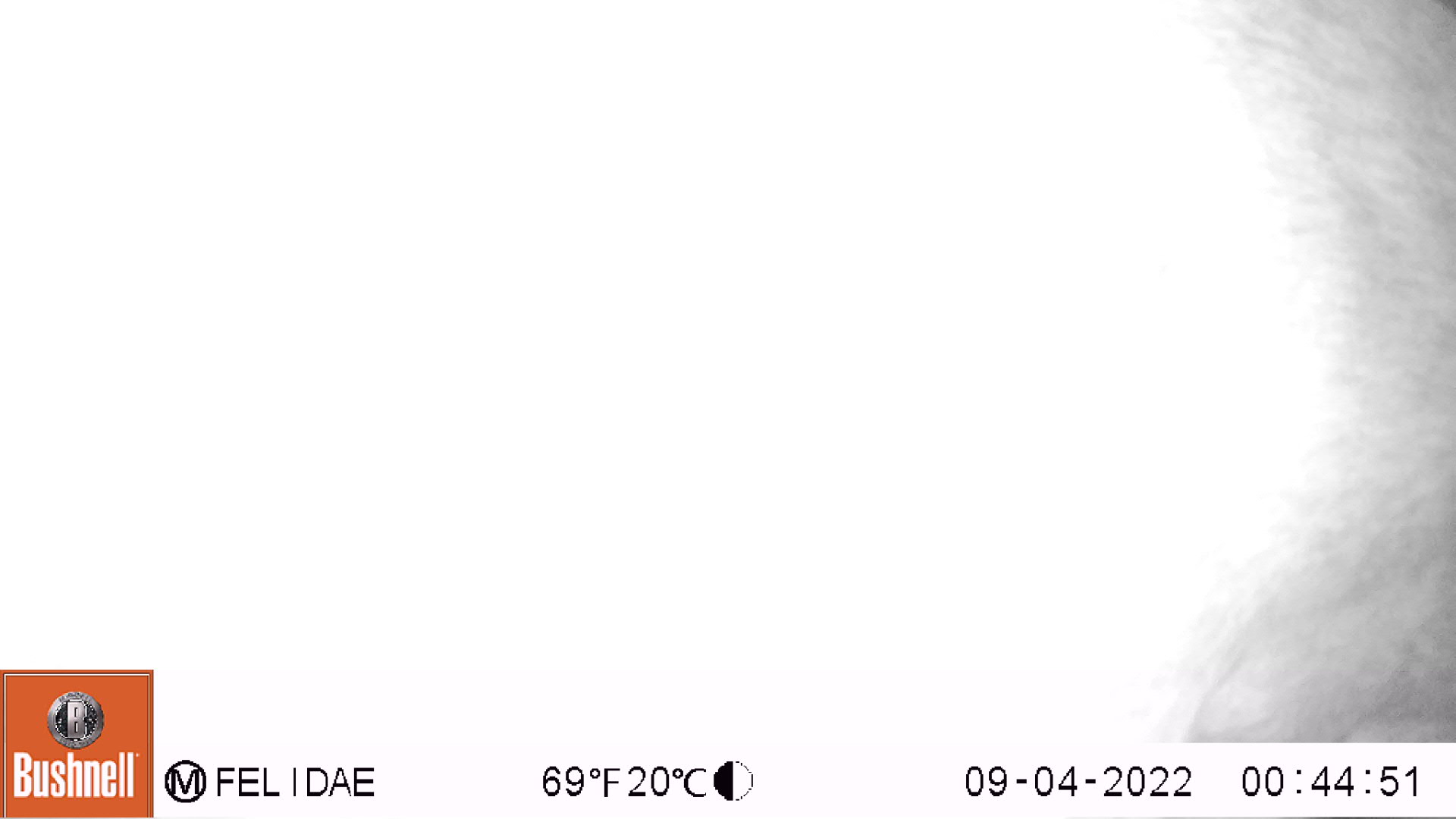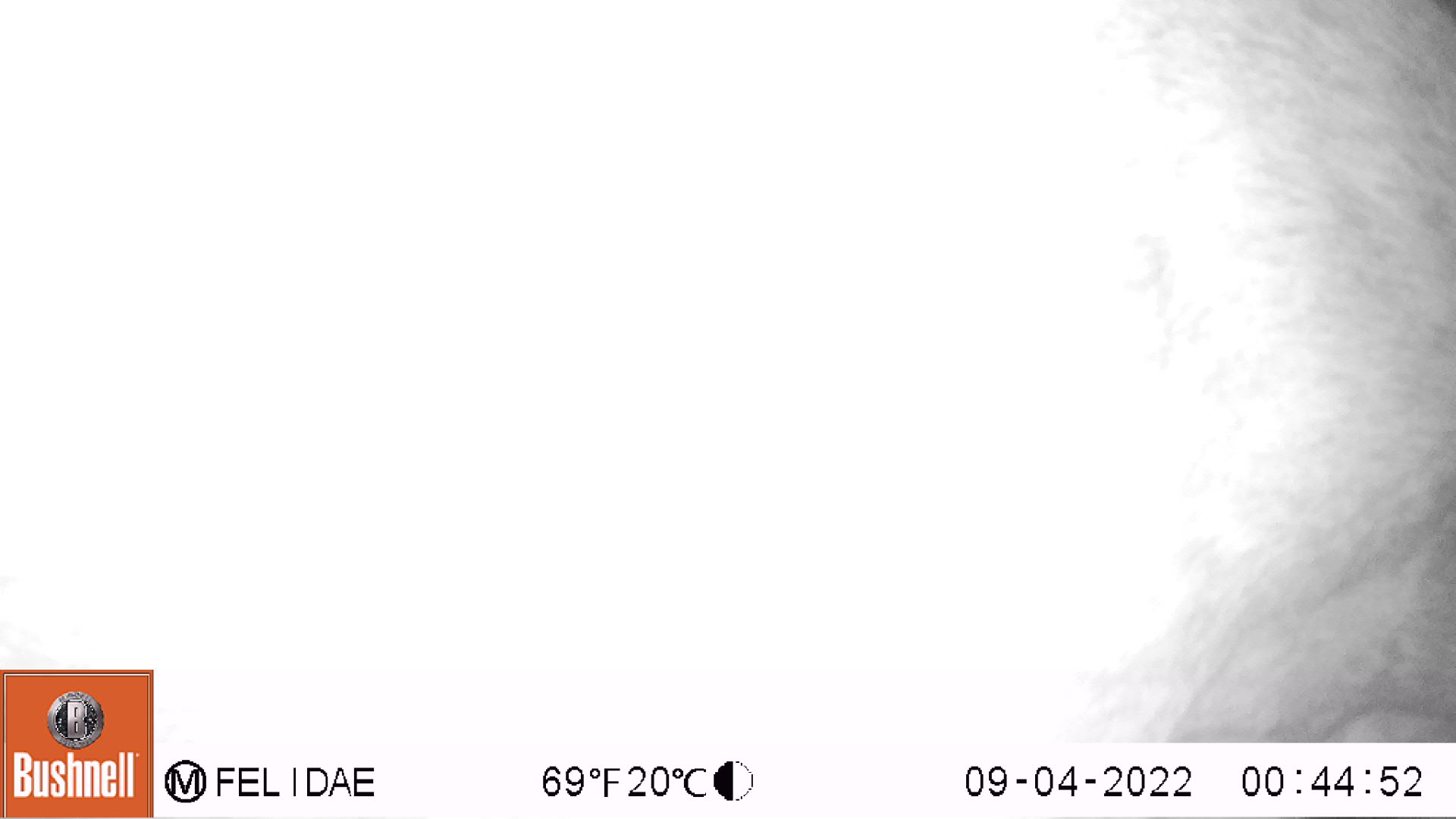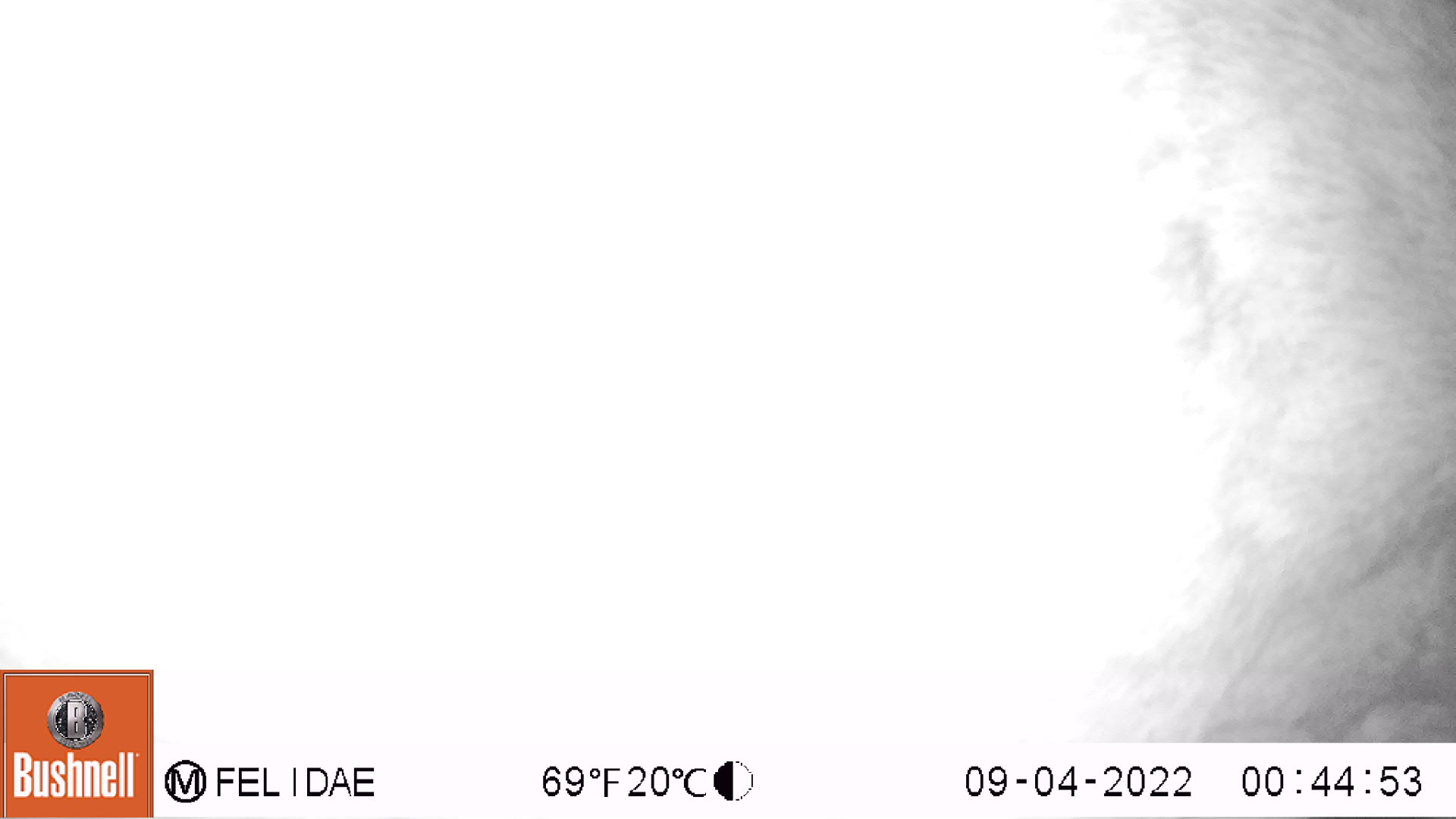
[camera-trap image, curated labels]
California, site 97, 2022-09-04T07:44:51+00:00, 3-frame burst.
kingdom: Animalia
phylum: Chordata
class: Mammalia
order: Artiodactyla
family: Cervidae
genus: Odocoileus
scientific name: Odocoileus hemionus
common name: mule deer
Mule deer (Odocoileus hemionus).